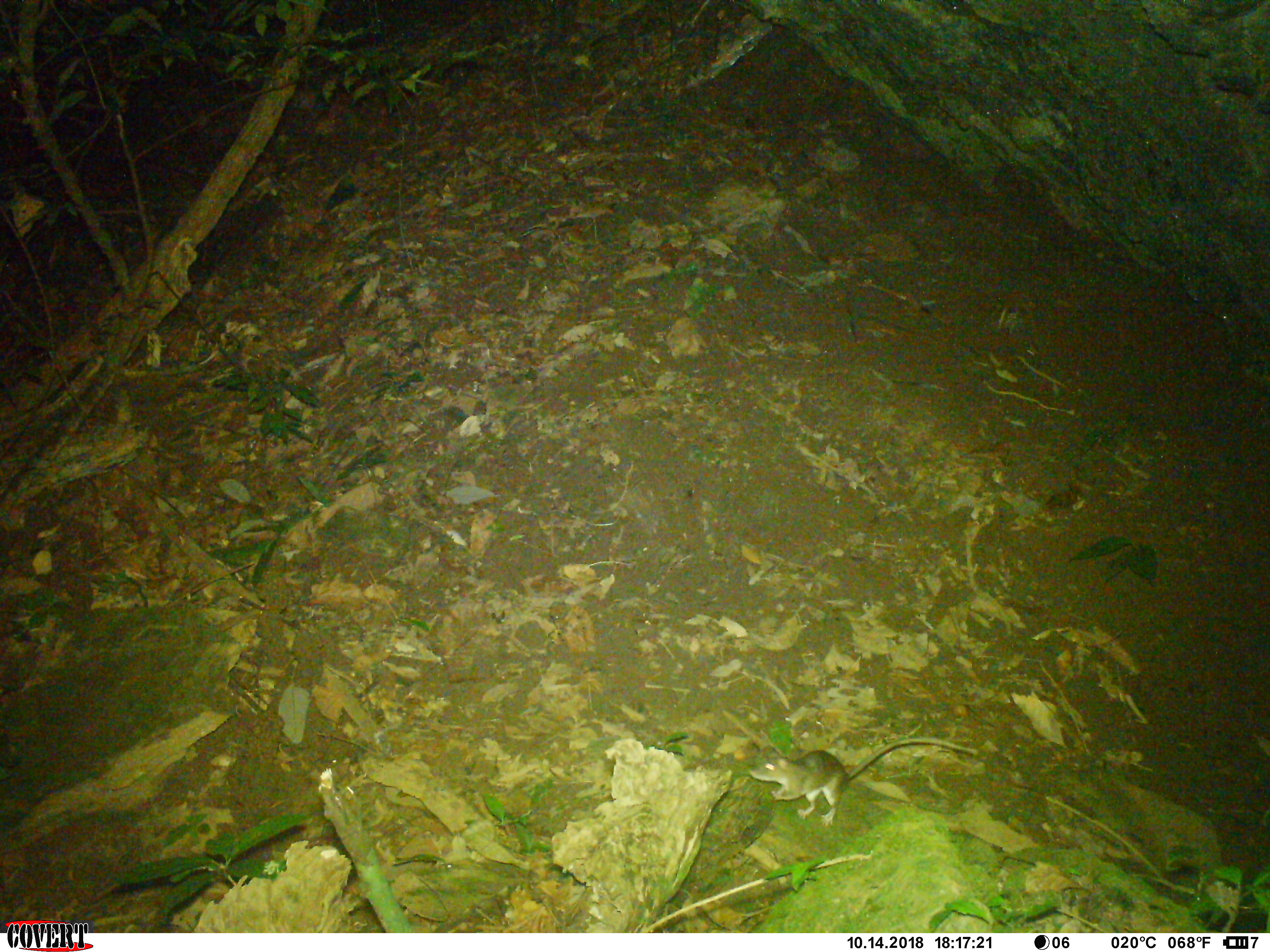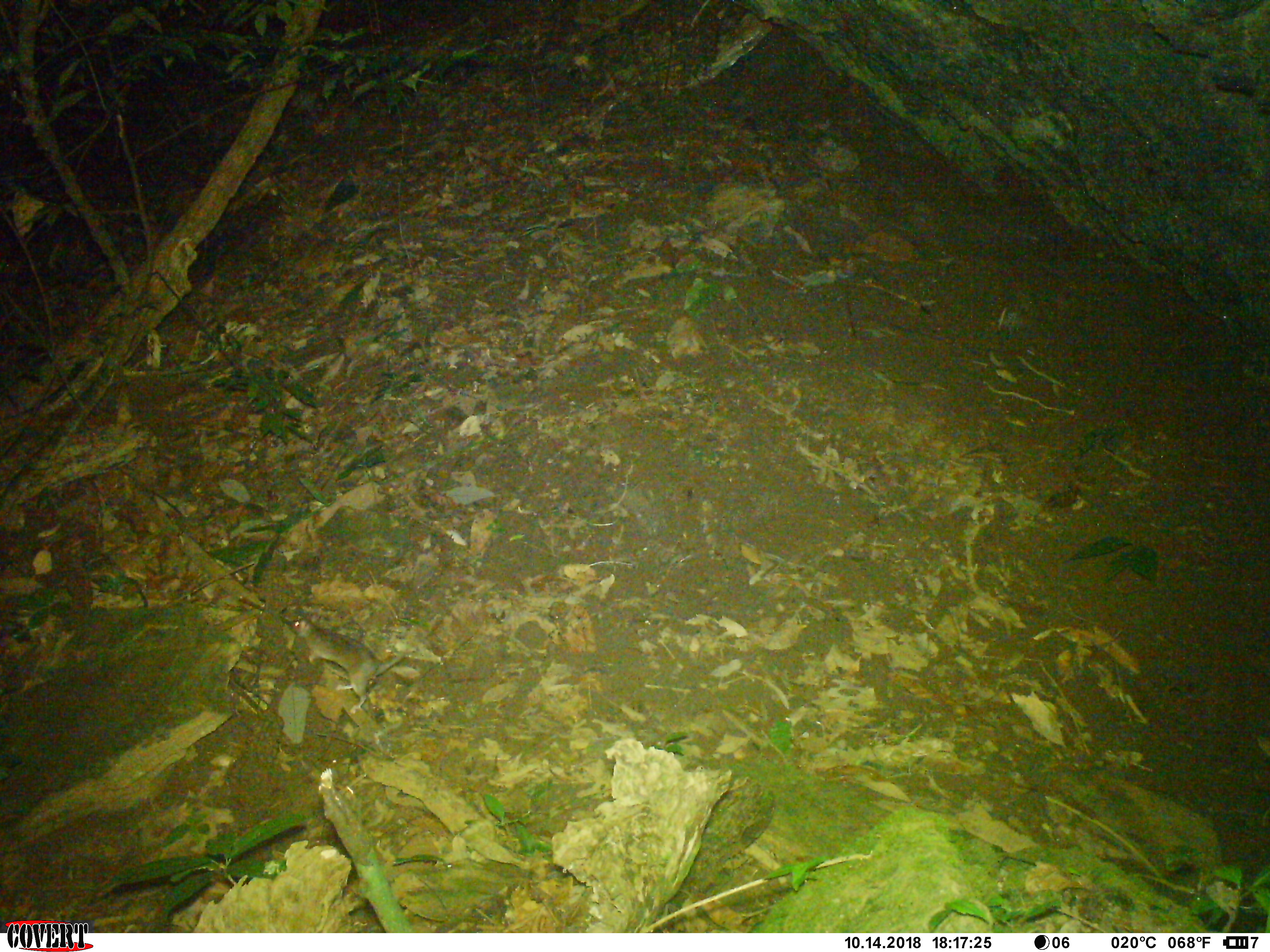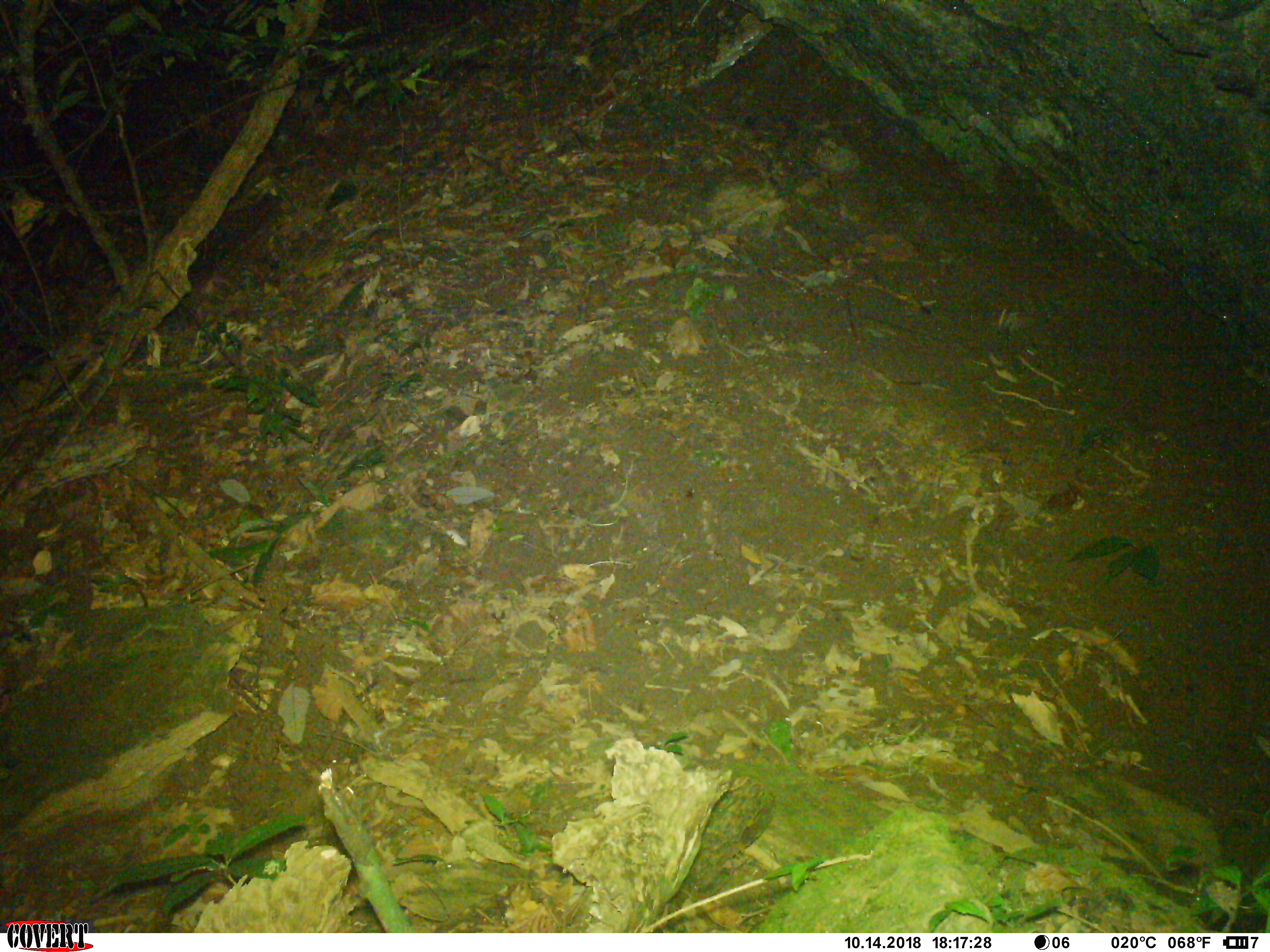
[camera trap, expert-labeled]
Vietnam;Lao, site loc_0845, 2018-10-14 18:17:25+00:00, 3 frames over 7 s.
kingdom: Animalia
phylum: Chordata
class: Mammalia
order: Rodentia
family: Muridae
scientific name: Muridae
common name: old-world mice and rats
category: unidentified murid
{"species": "unidentified murid (old-world mice and rats) (Muridae)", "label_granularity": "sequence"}